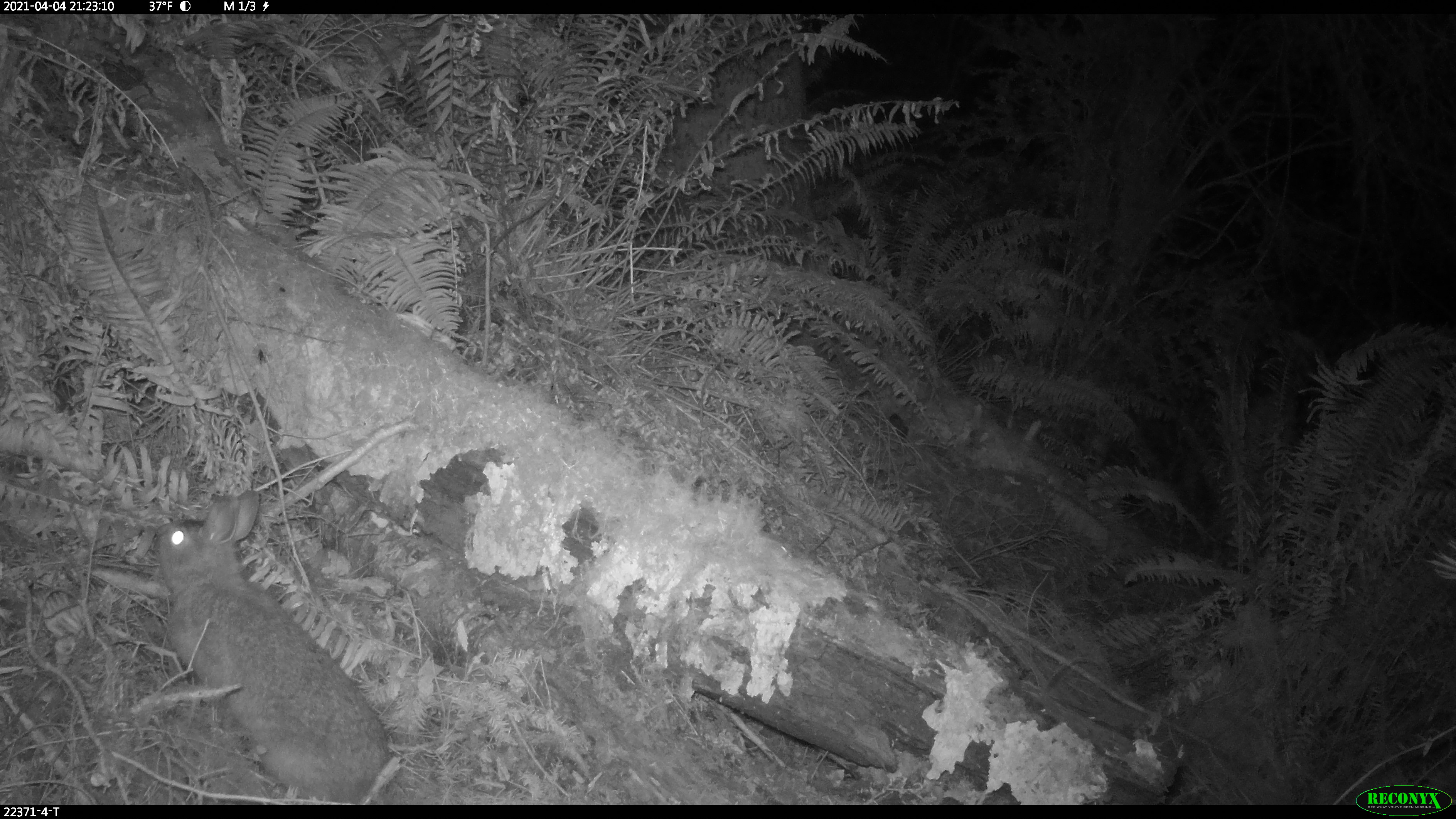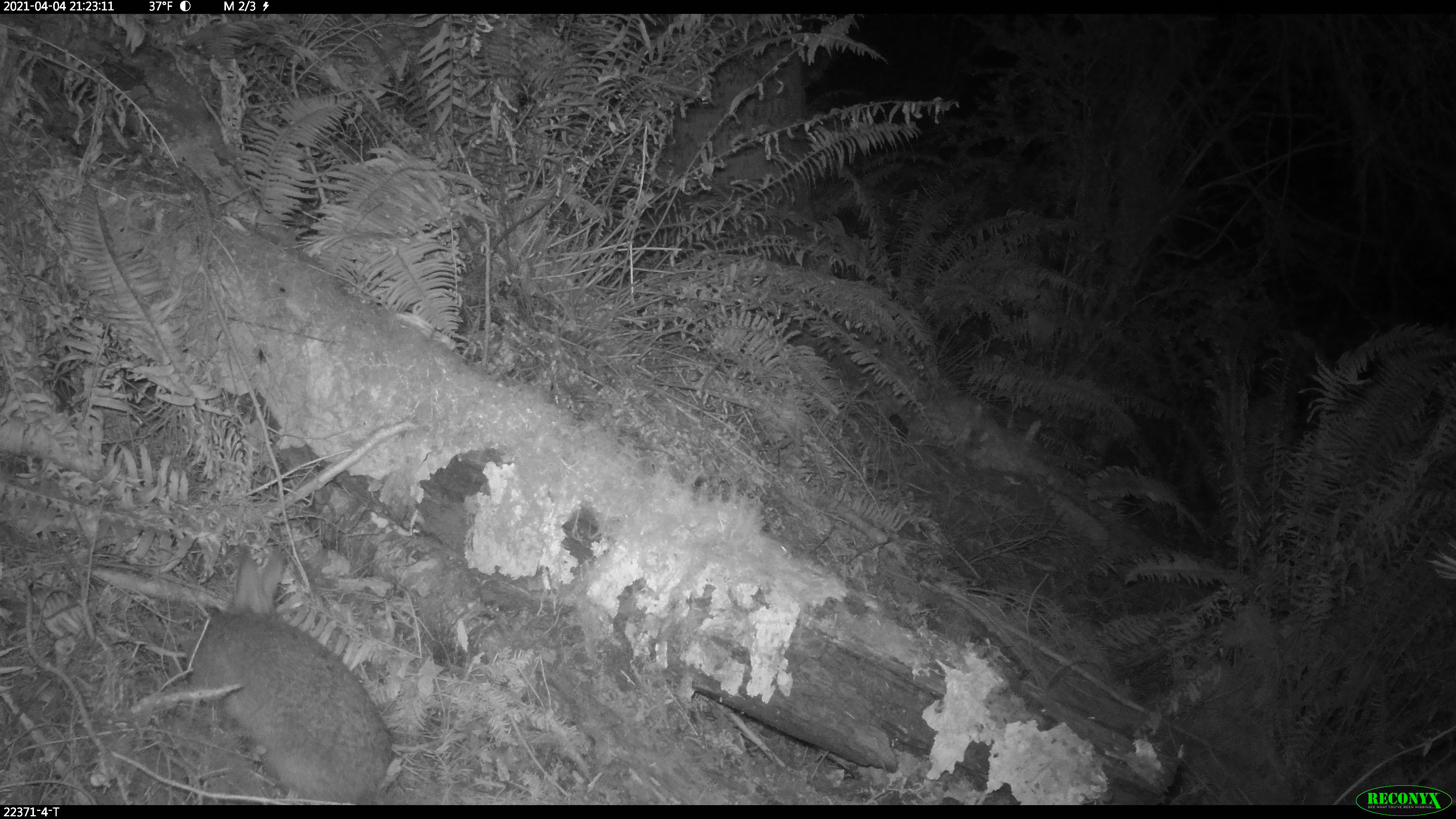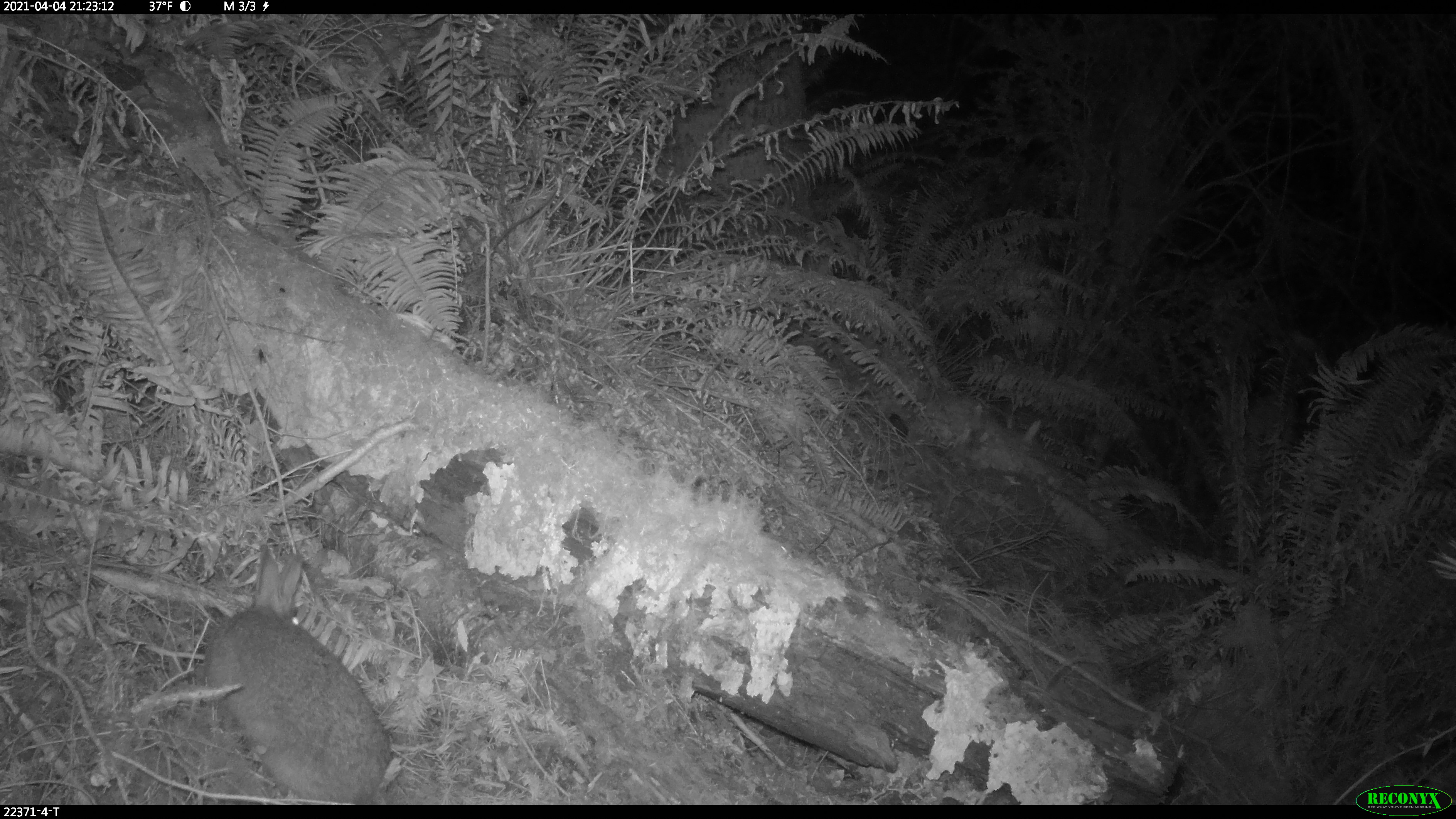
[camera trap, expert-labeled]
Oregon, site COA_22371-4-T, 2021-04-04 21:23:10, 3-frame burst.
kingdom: Animalia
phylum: Chordata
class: Mammalia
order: Lagomorpha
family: Leporidae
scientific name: Leporidae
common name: hares and rabbits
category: leporidae family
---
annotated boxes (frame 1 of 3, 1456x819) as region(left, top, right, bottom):
leporidae family: region(131, 483, 417, 804)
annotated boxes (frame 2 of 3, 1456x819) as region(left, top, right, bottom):
leporidae family: region(159, 530, 406, 806)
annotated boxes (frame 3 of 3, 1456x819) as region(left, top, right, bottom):
leporidae family: region(180, 536, 415, 806)